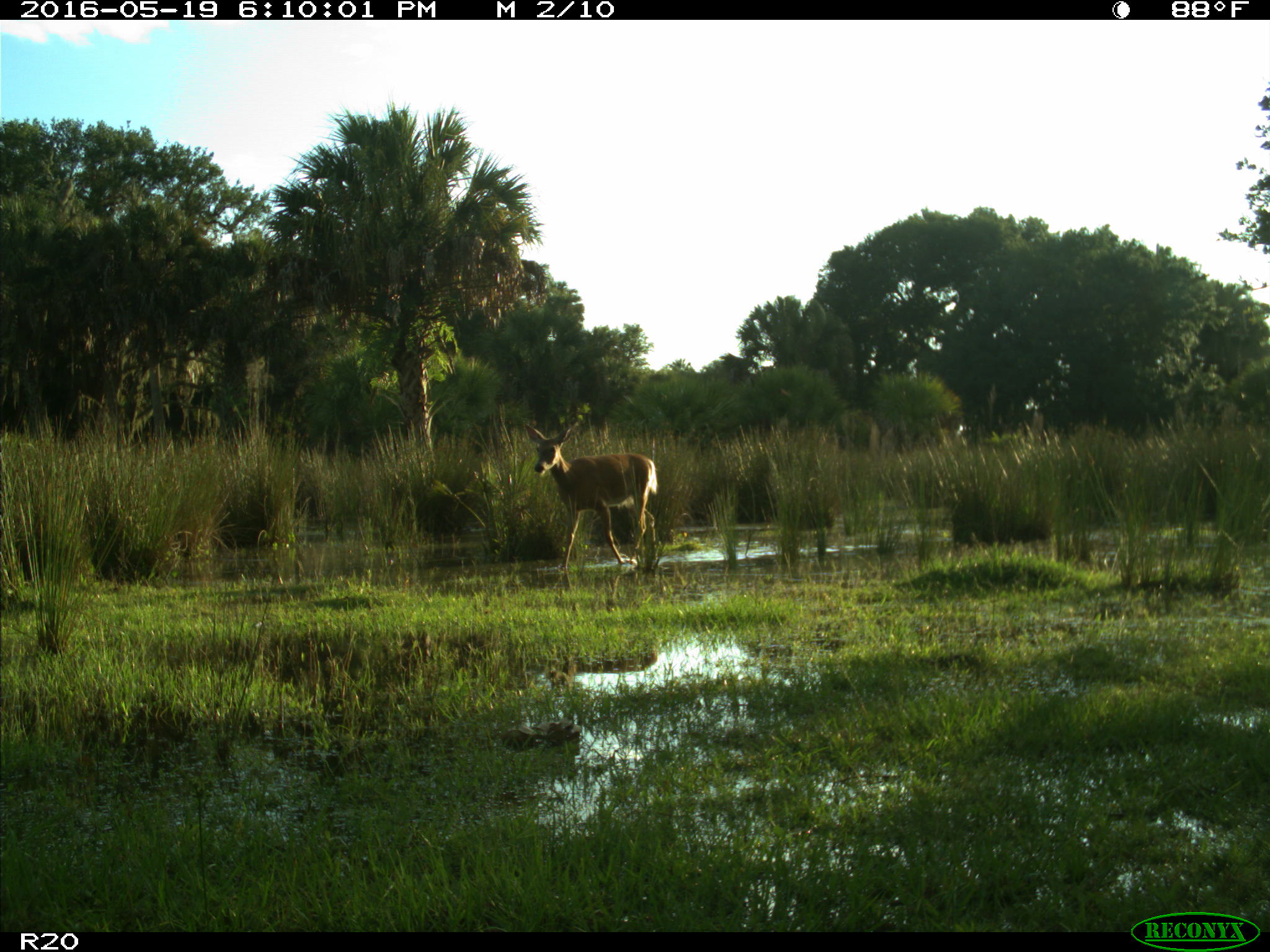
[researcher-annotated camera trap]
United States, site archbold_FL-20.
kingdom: Animalia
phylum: Chordata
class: Mammalia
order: Artiodactyla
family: Cervidae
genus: Odocoileus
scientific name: Odocoileus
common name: deer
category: unidentified deer